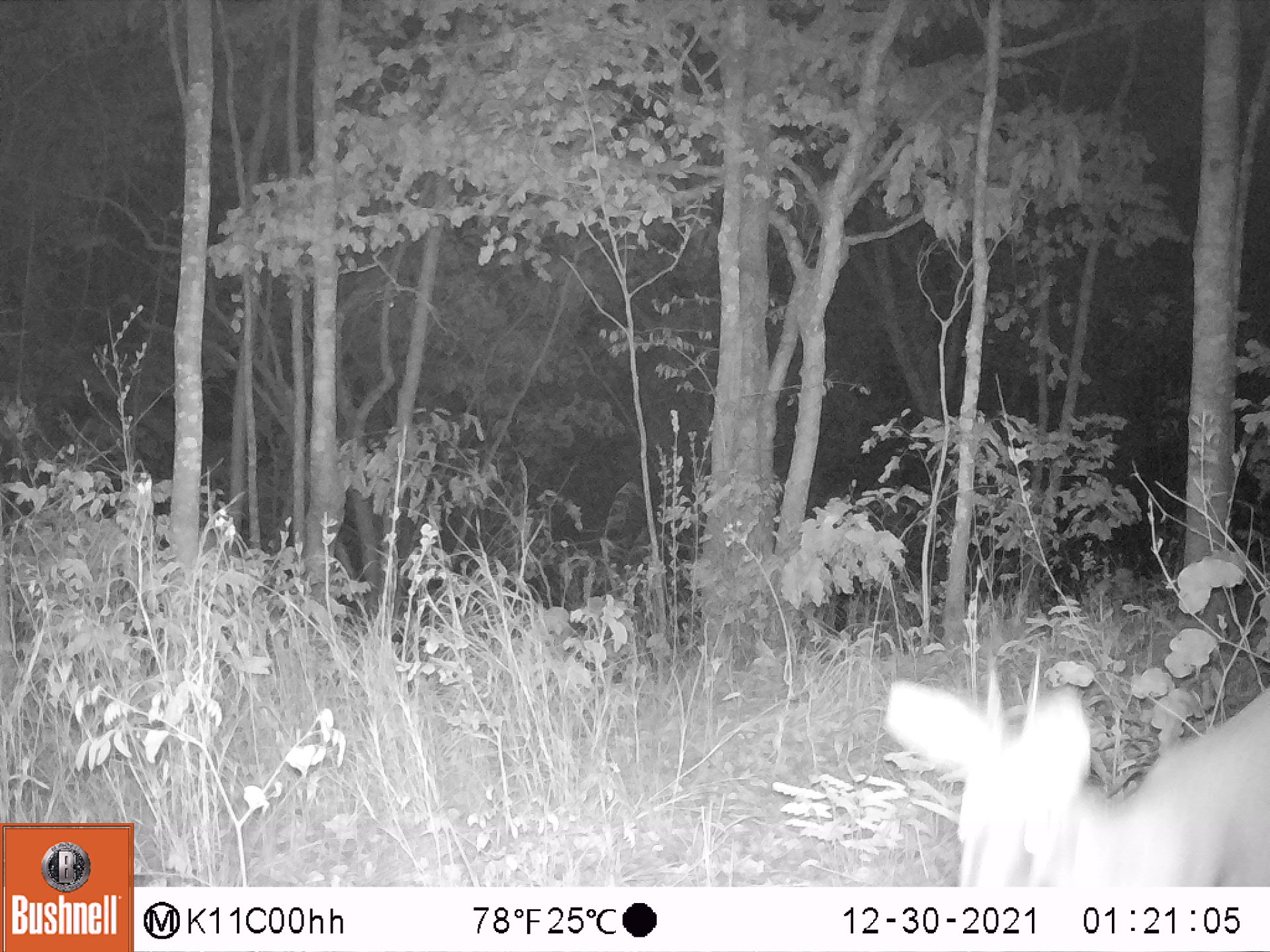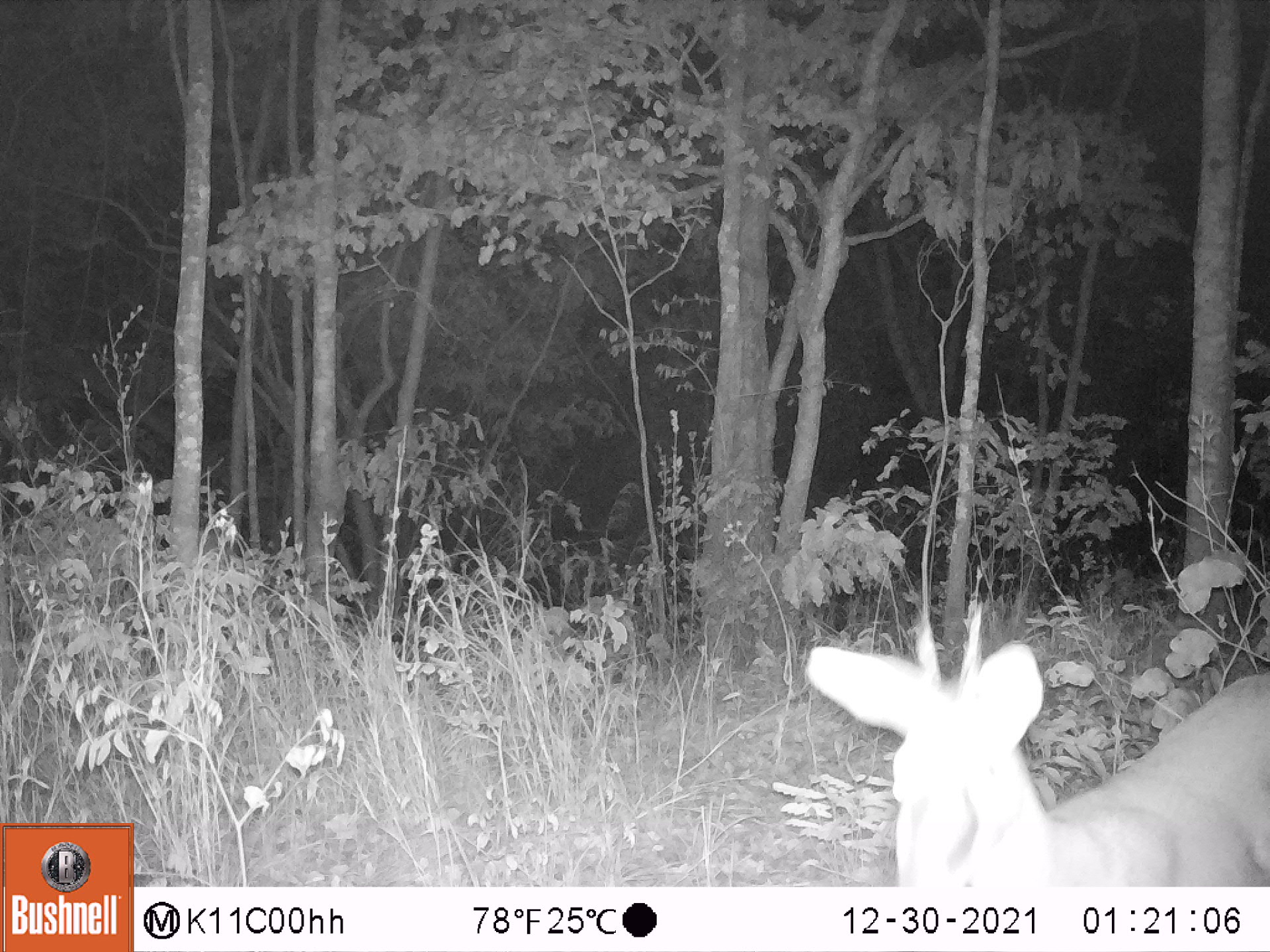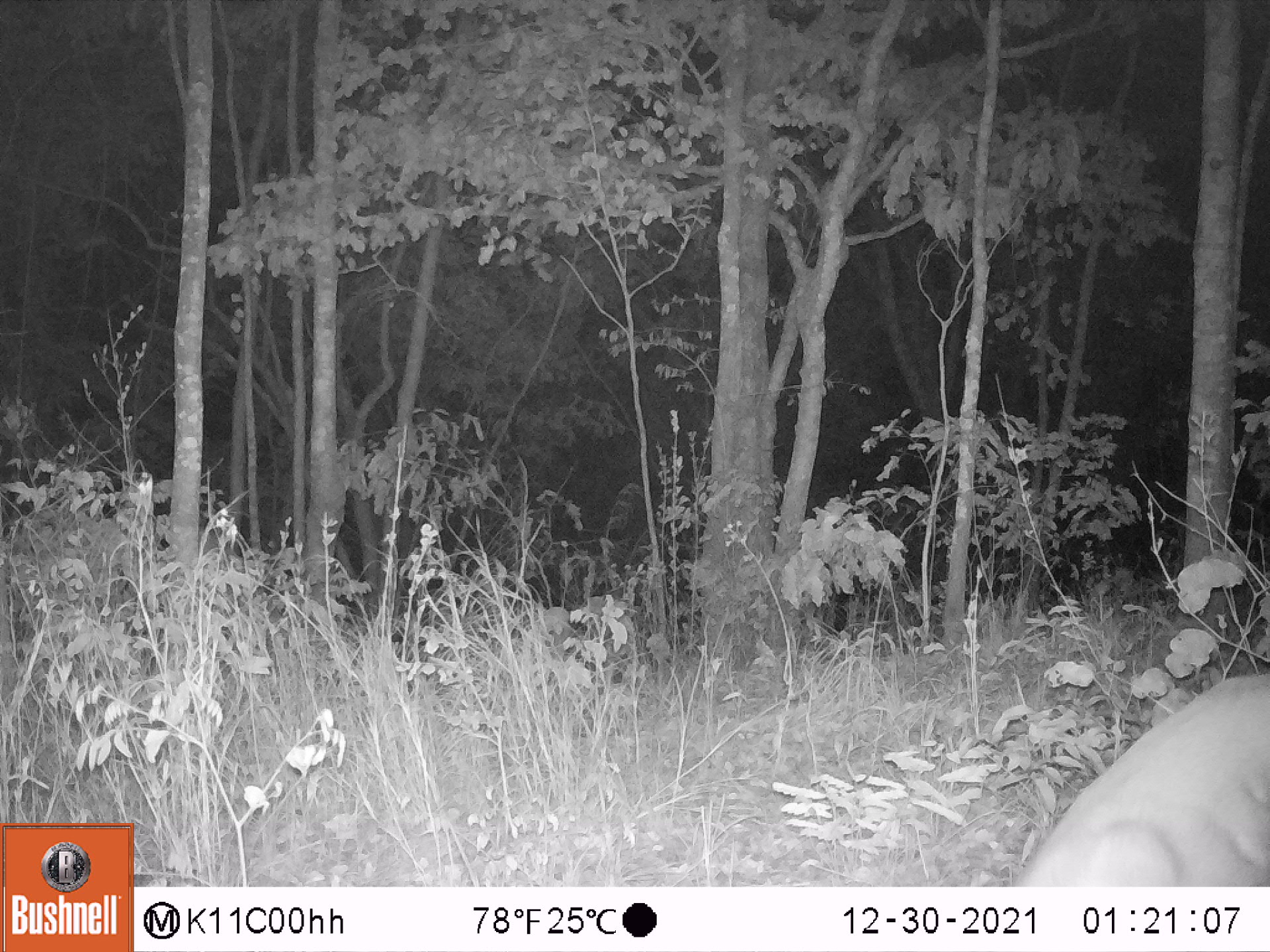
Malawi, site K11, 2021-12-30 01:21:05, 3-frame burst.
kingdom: Animalia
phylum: Chordata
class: Mammalia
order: Artiodactyla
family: Bovidae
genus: Sylvicapra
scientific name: Sylvicapra grimmia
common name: common duiker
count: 1